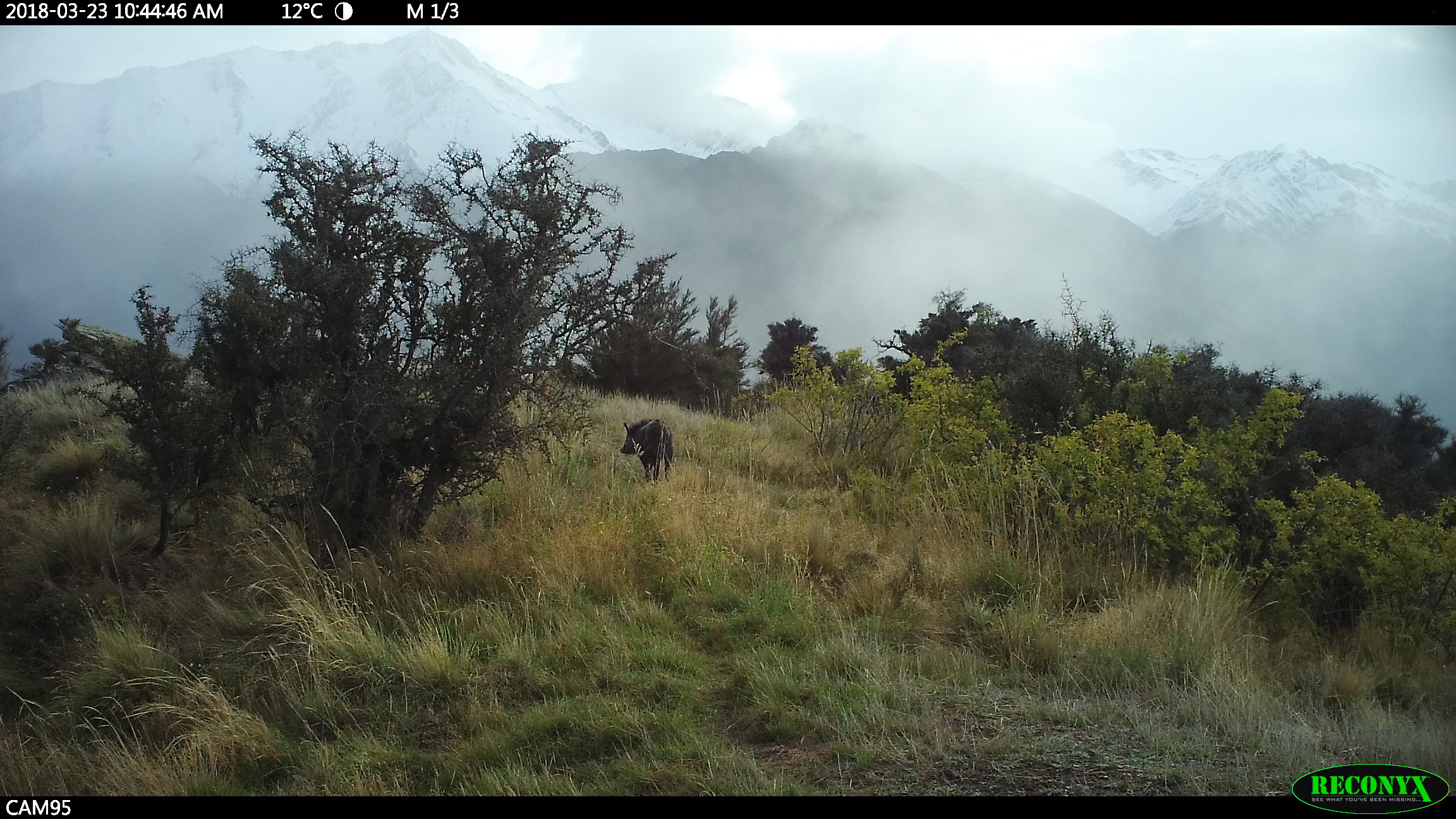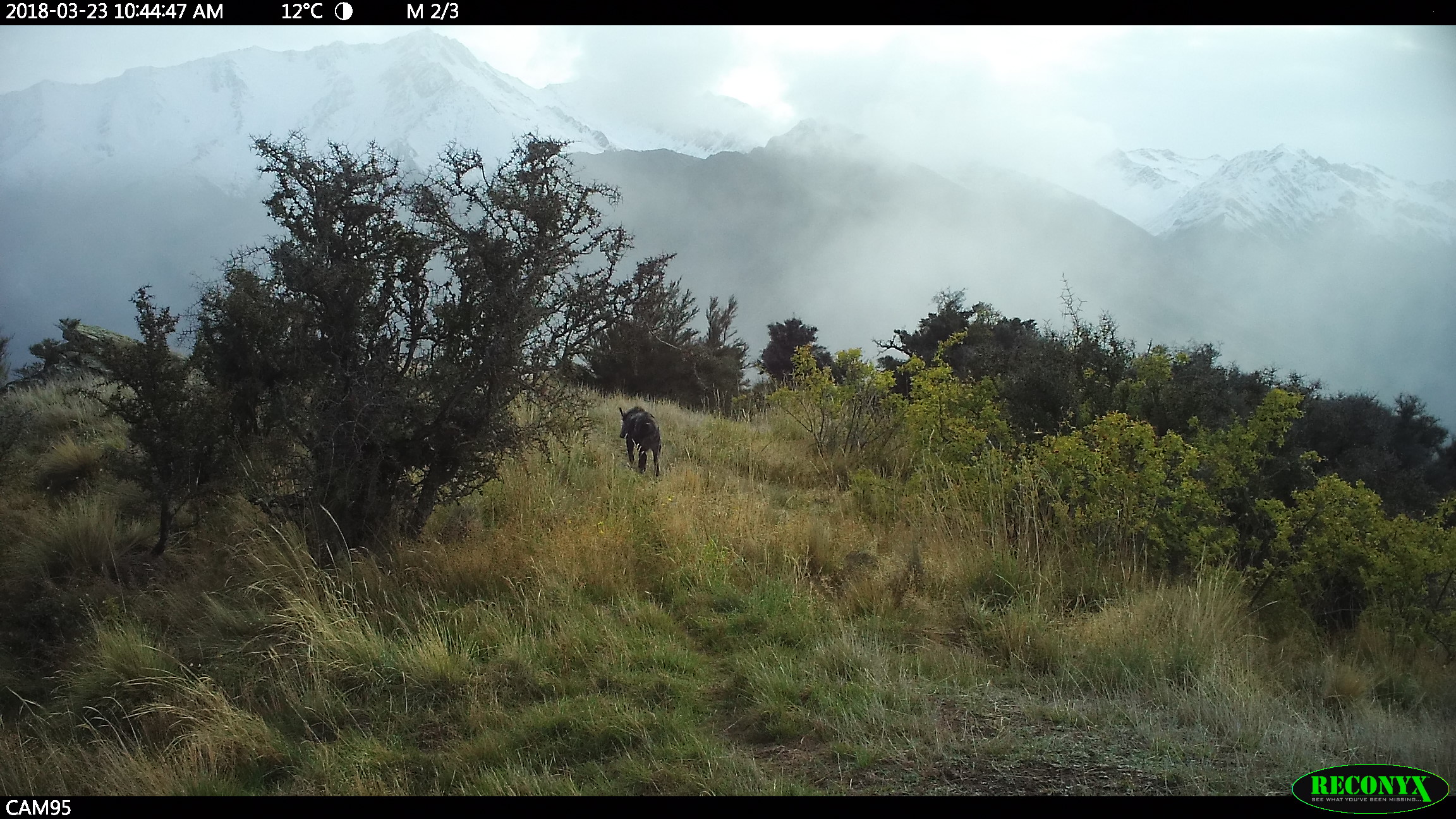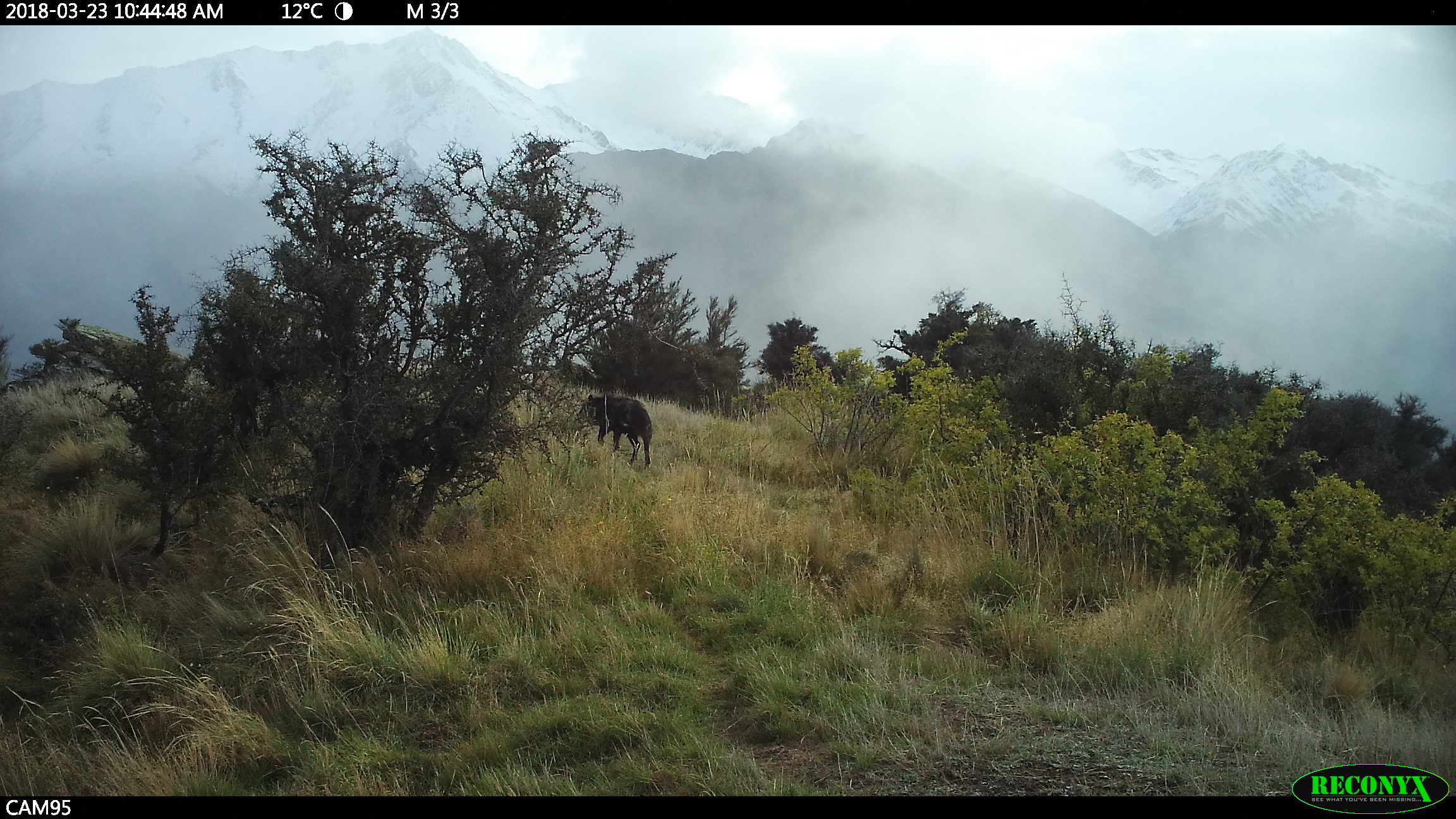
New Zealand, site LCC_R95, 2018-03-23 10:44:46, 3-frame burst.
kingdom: Animalia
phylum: Chordata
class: Mammalia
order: Artiodactyla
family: Suidae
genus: Sus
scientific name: Sus scrofa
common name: pig